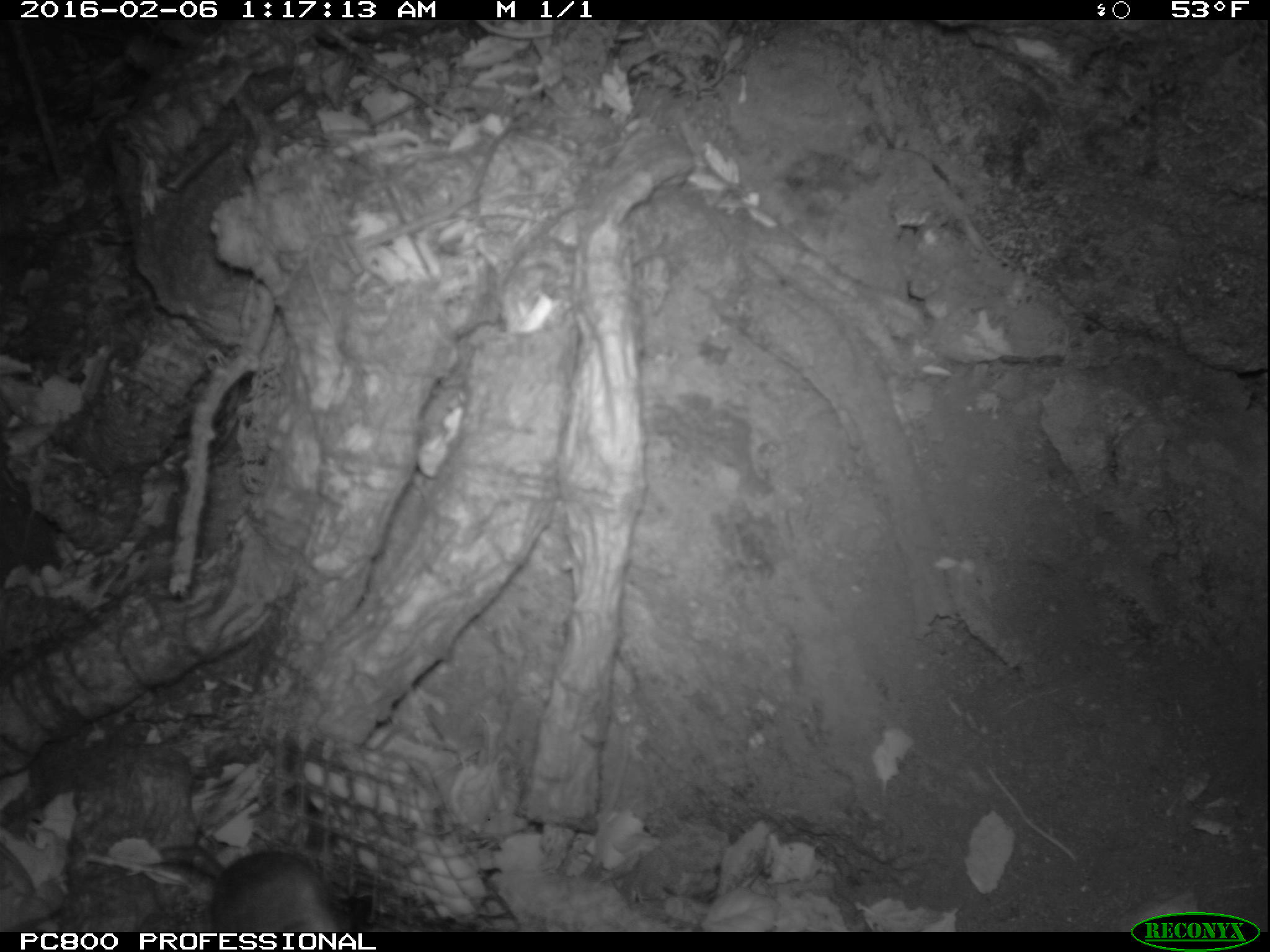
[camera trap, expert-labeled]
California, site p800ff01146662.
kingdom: Animalia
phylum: Chordata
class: Mammalia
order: Rodentia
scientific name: Rodentia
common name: rodent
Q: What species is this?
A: Rodent (Rodentia).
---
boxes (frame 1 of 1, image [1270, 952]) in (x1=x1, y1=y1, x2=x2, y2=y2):
rodent: (x1=154, y1=841, x2=350, y2=932)